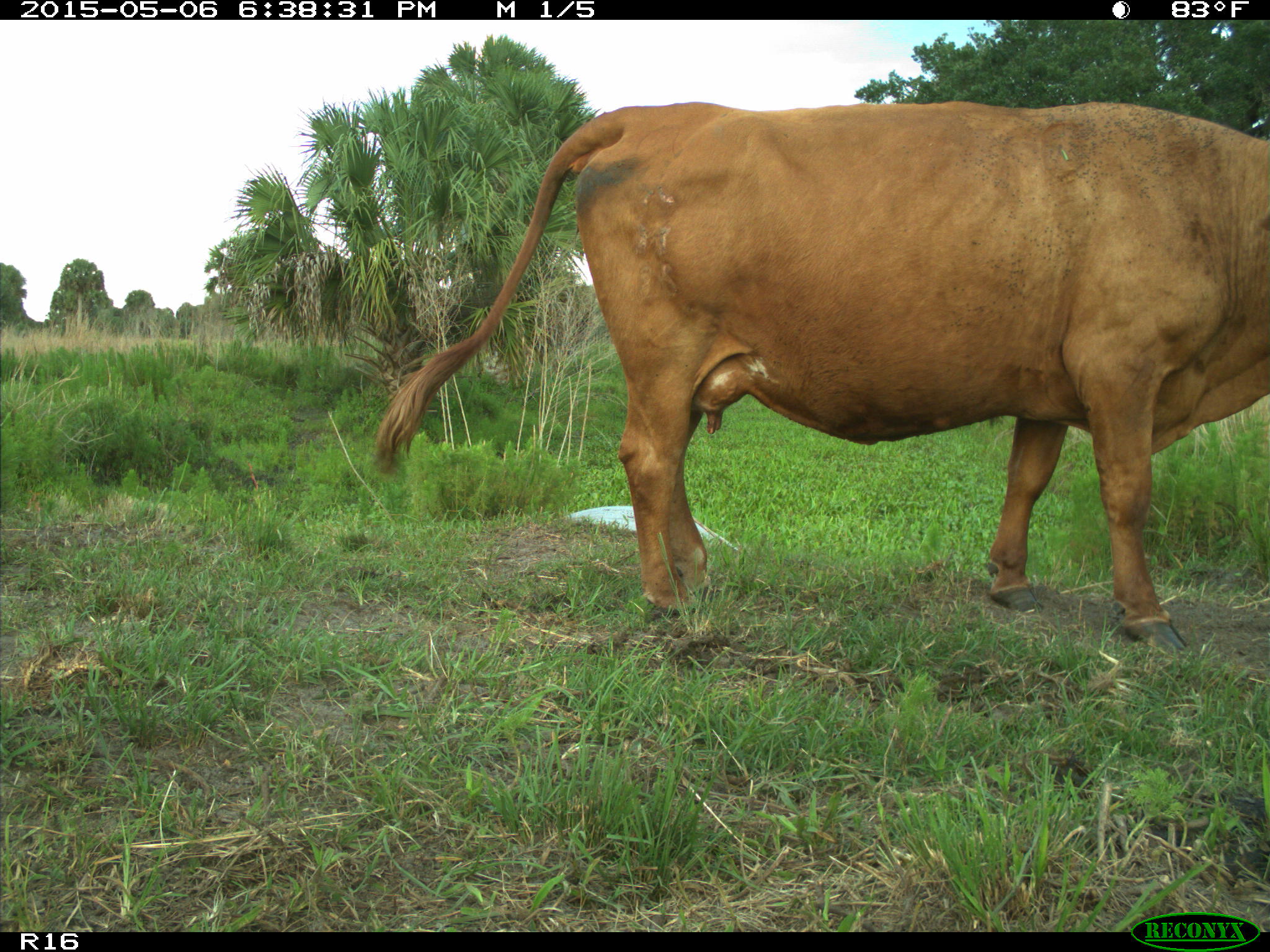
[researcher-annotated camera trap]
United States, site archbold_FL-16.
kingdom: Animalia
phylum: Chordata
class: Mammalia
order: Artiodactyla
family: Bovidae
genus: Bos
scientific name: Bos taurus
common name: domestic cow